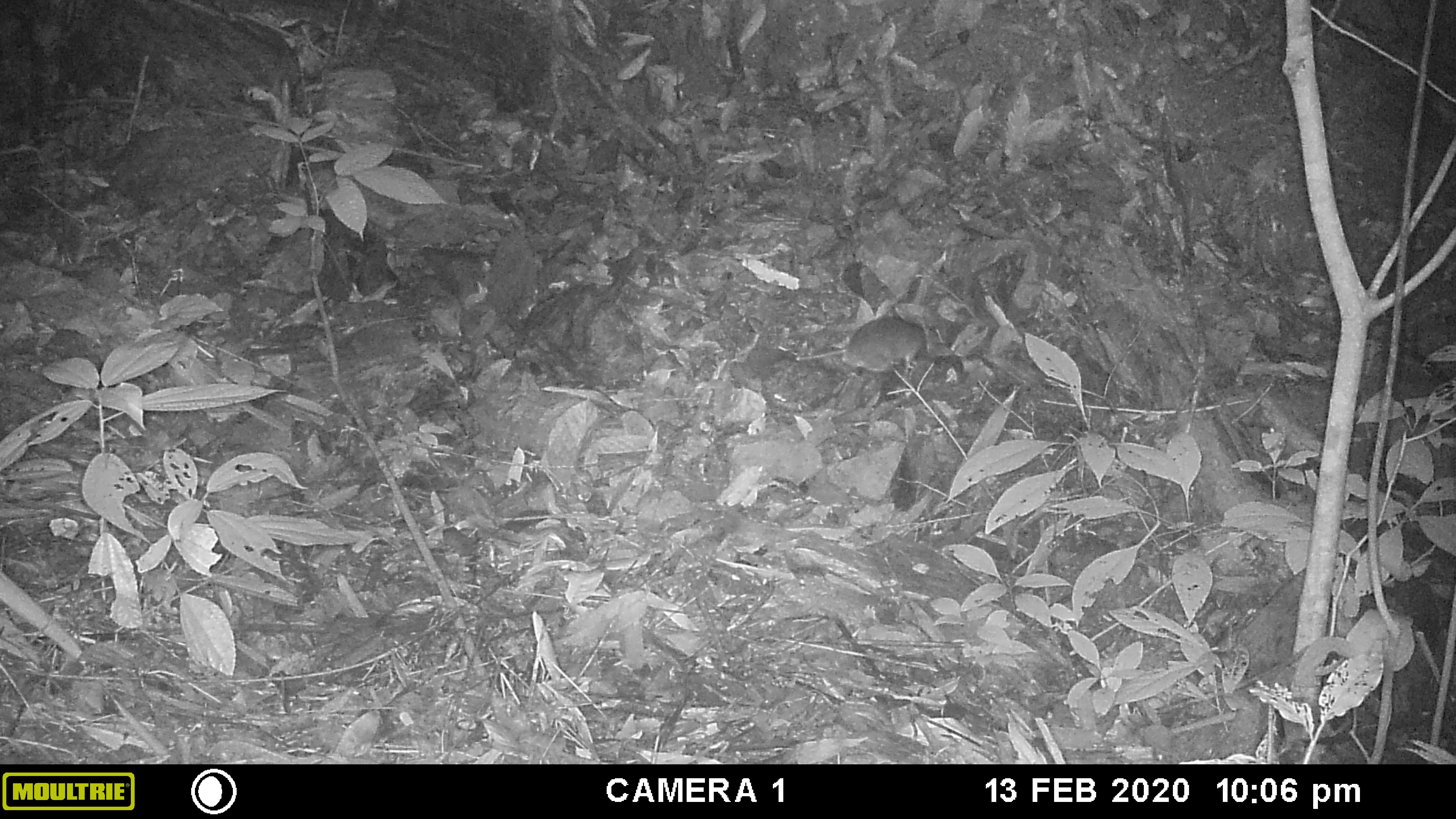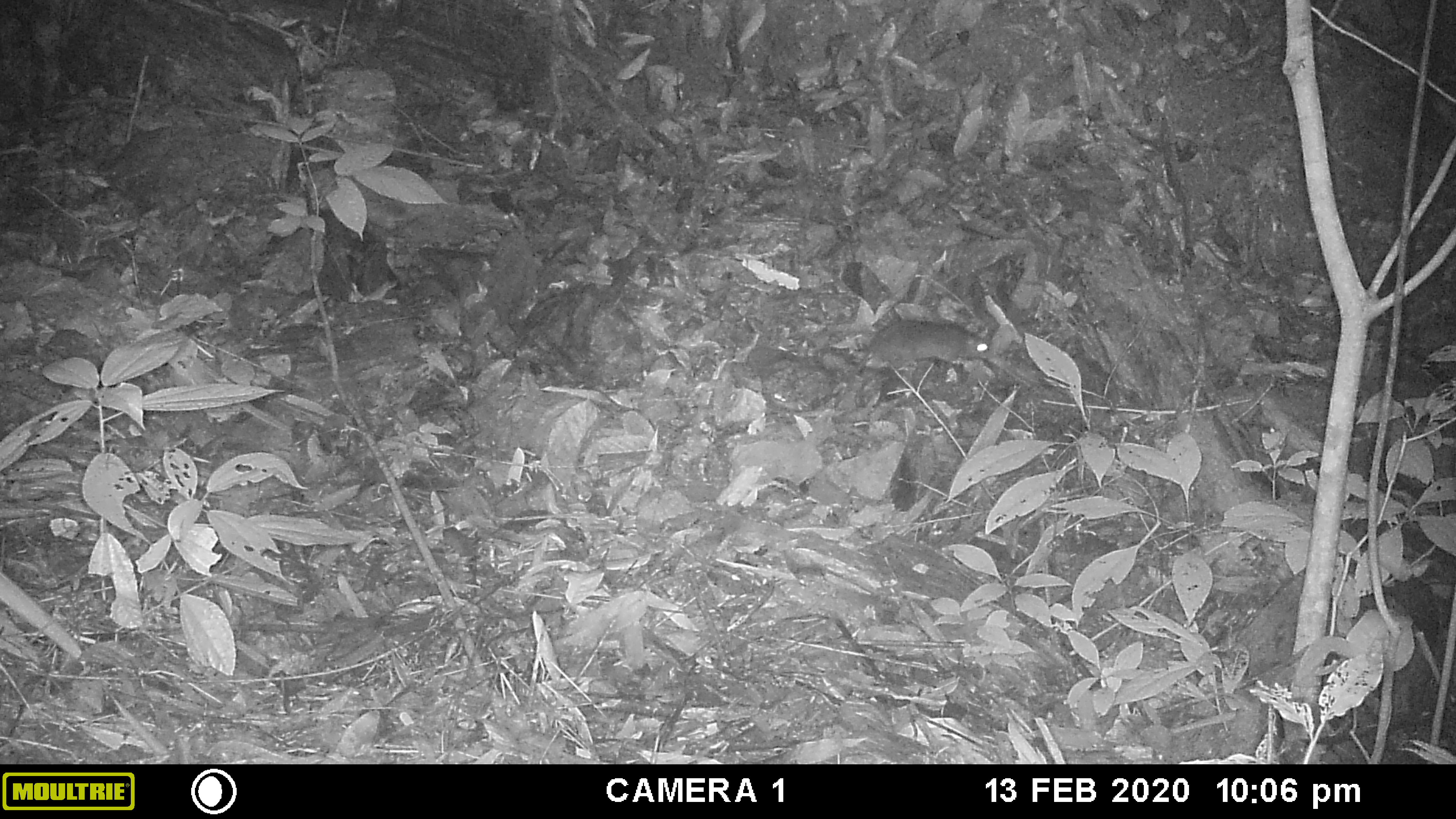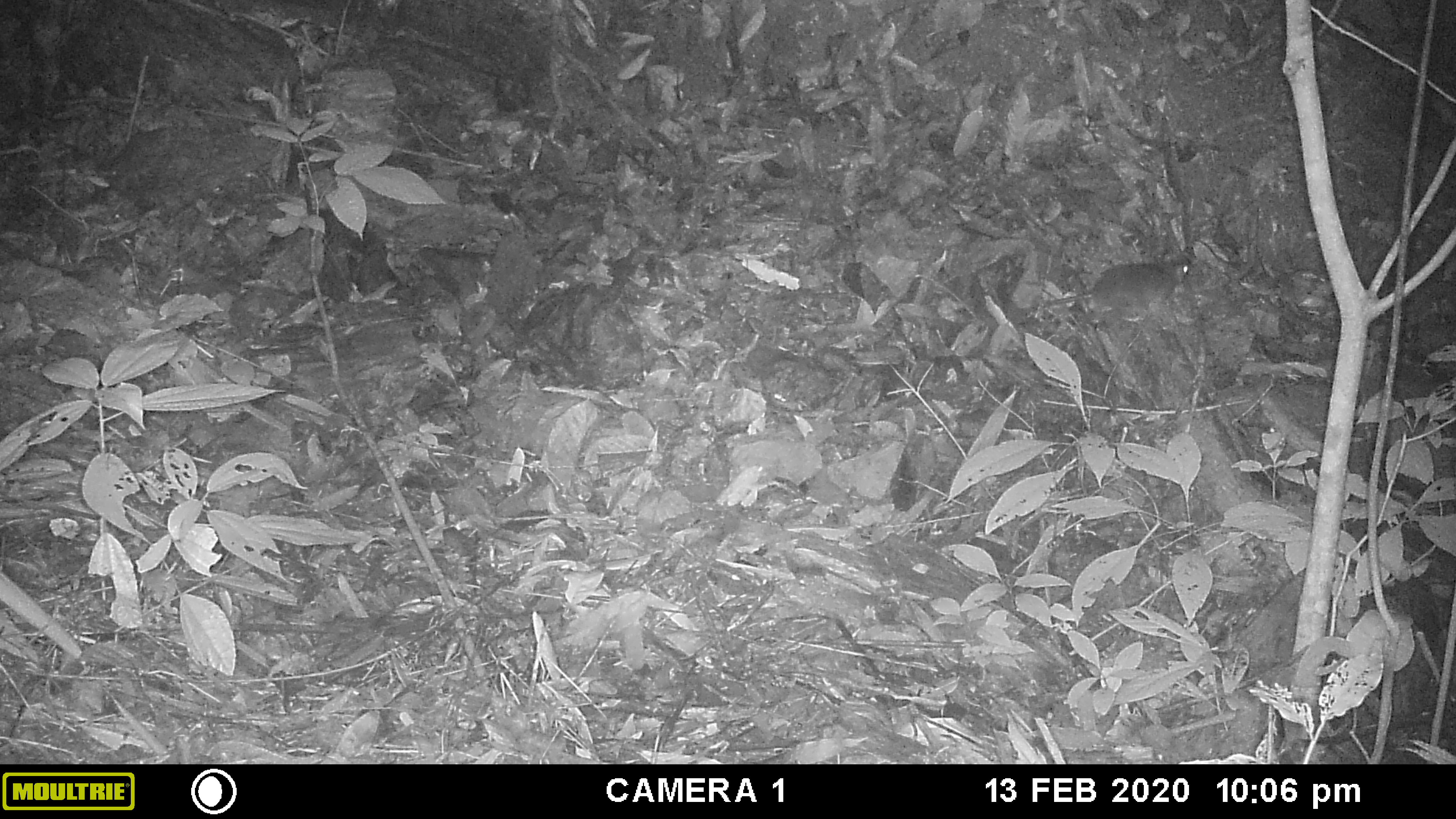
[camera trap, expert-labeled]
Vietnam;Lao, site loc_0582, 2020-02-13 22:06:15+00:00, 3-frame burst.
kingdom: Animalia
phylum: Chordata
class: Mammalia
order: Rodentia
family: Muridae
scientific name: Muridae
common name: old-world mice and rats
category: unidentified murid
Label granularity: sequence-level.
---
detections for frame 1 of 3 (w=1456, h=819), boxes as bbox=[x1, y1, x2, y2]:
unidentified murid: bbox=[795, 313, 939, 373]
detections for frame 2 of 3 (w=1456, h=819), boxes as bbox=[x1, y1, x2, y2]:
unidentified murid: bbox=[856, 317, 994, 371]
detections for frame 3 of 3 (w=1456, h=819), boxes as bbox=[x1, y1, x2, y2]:
unidentified murid: bbox=[1051, 261, 1191, 323]